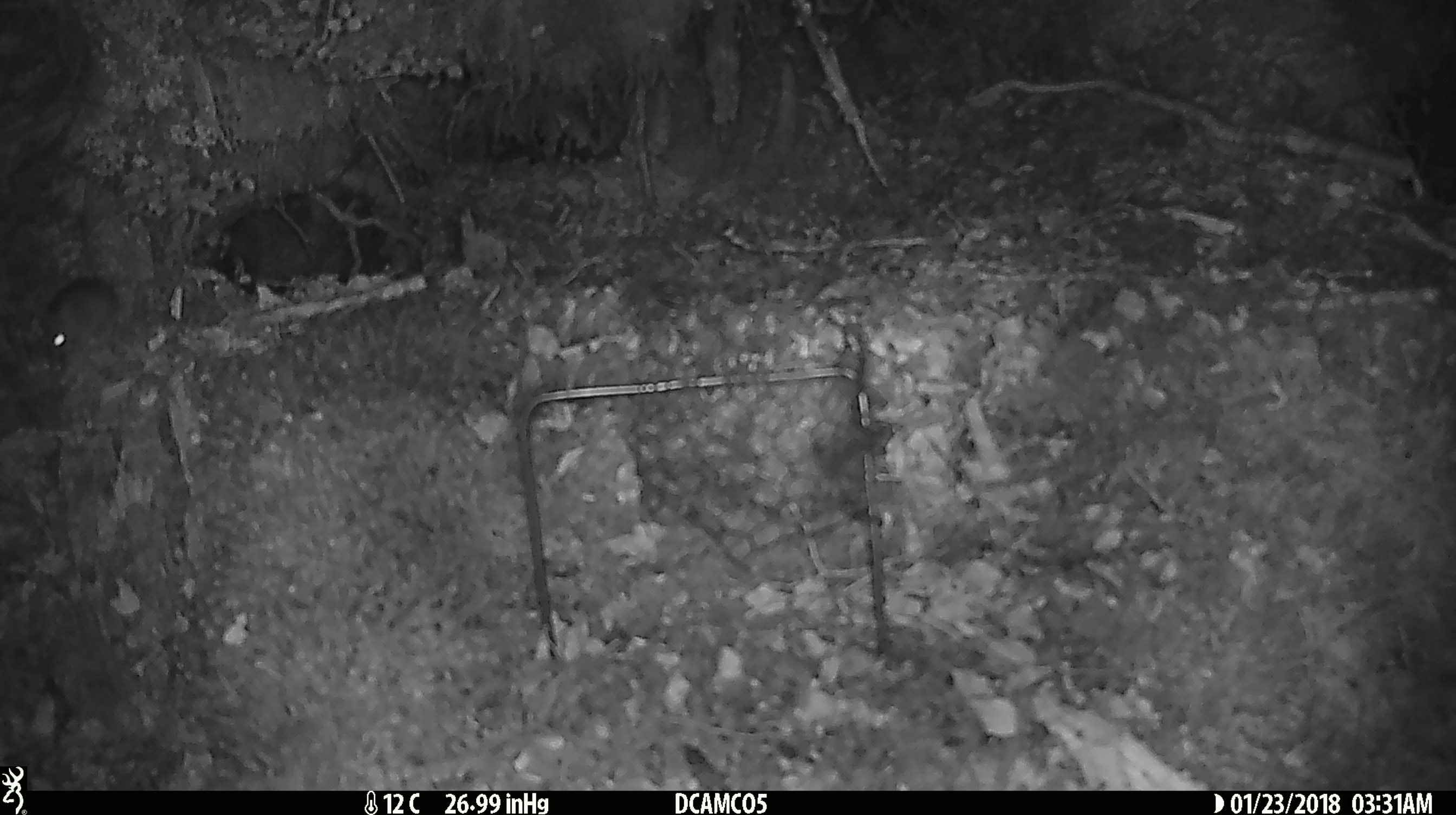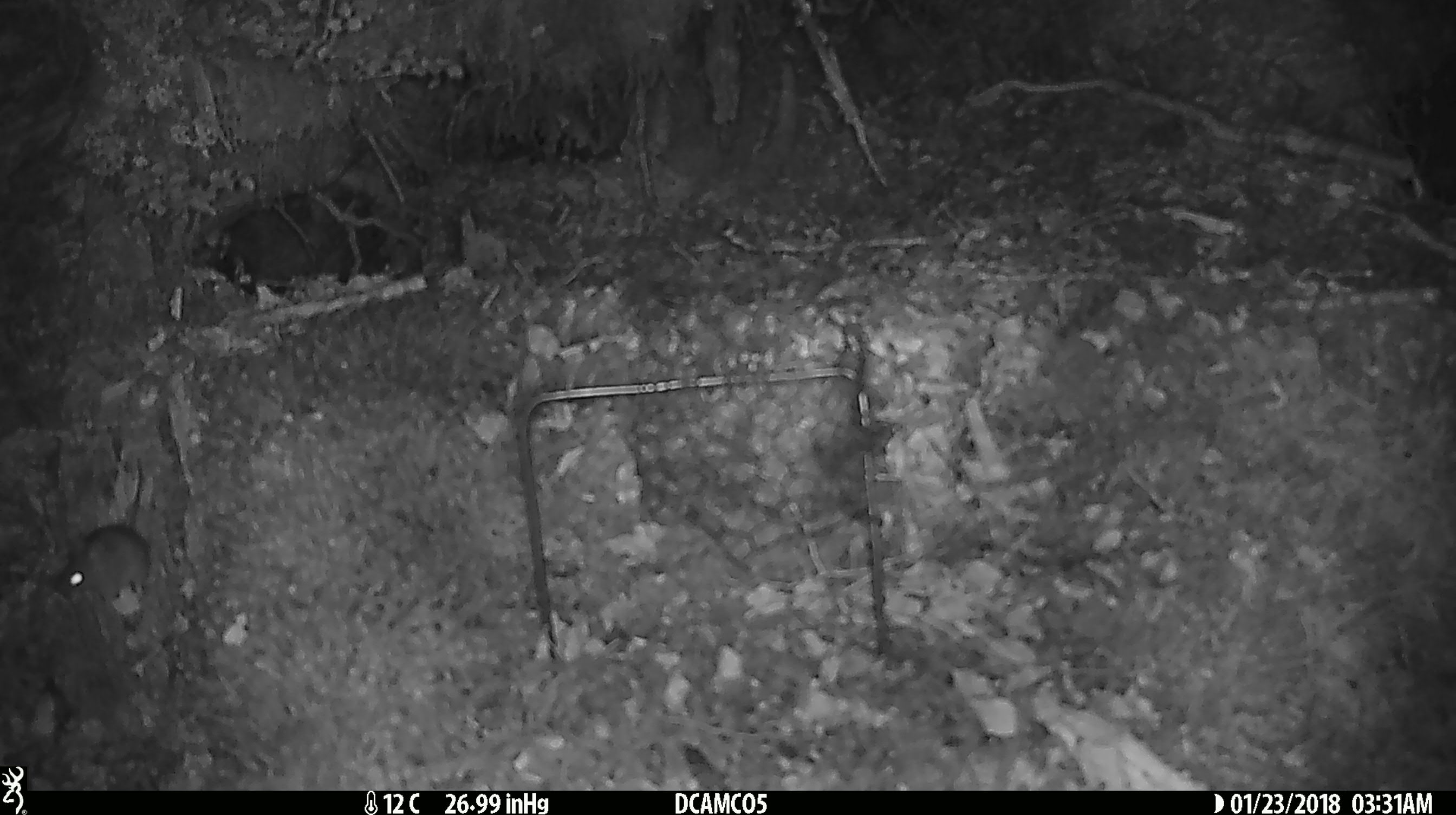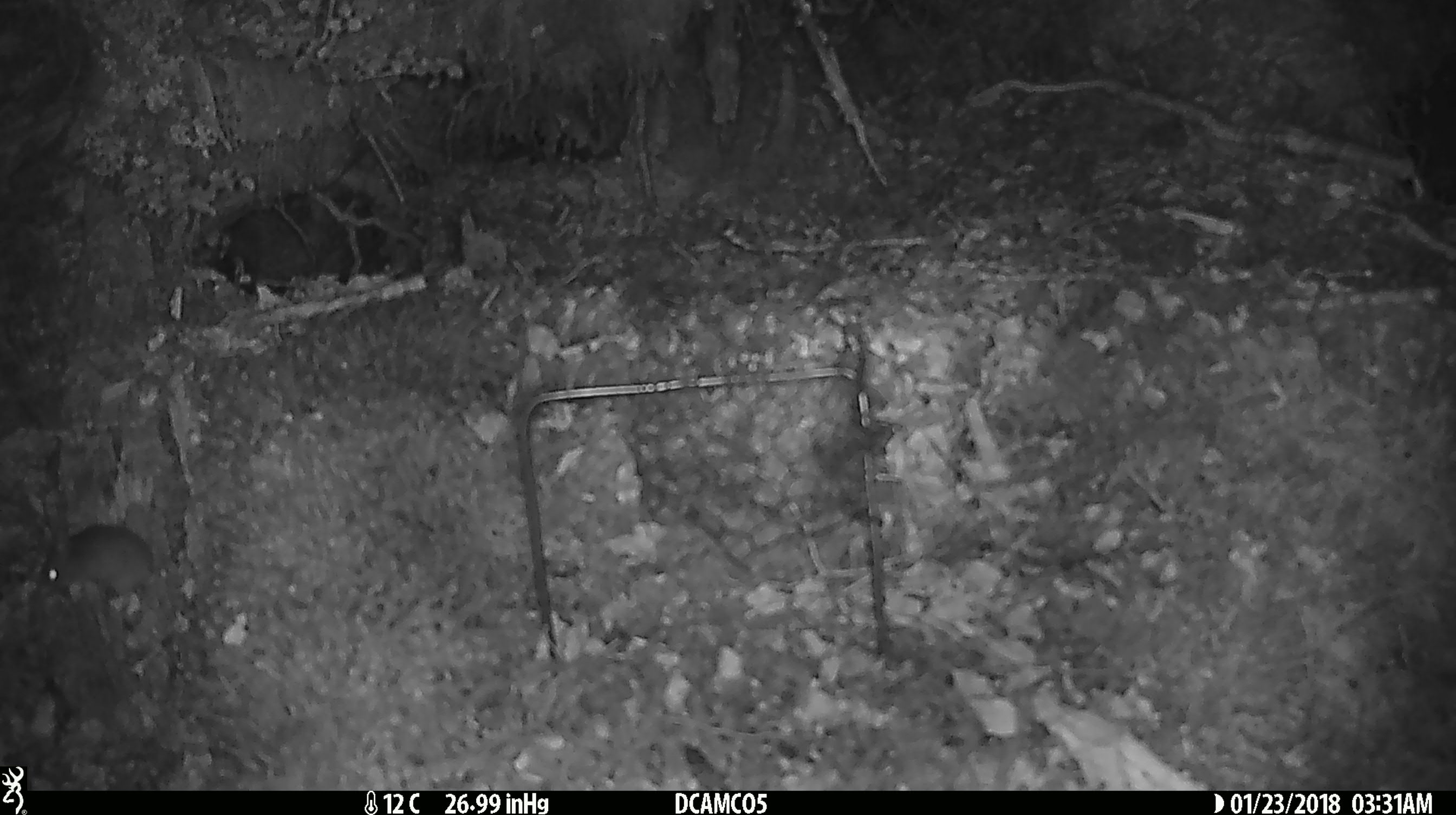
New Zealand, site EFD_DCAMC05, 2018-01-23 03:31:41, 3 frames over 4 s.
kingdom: Animalia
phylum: Chordata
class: Mammalia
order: Rodentia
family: Muridae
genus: Mus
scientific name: Mus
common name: mouse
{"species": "mouse (Mus)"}